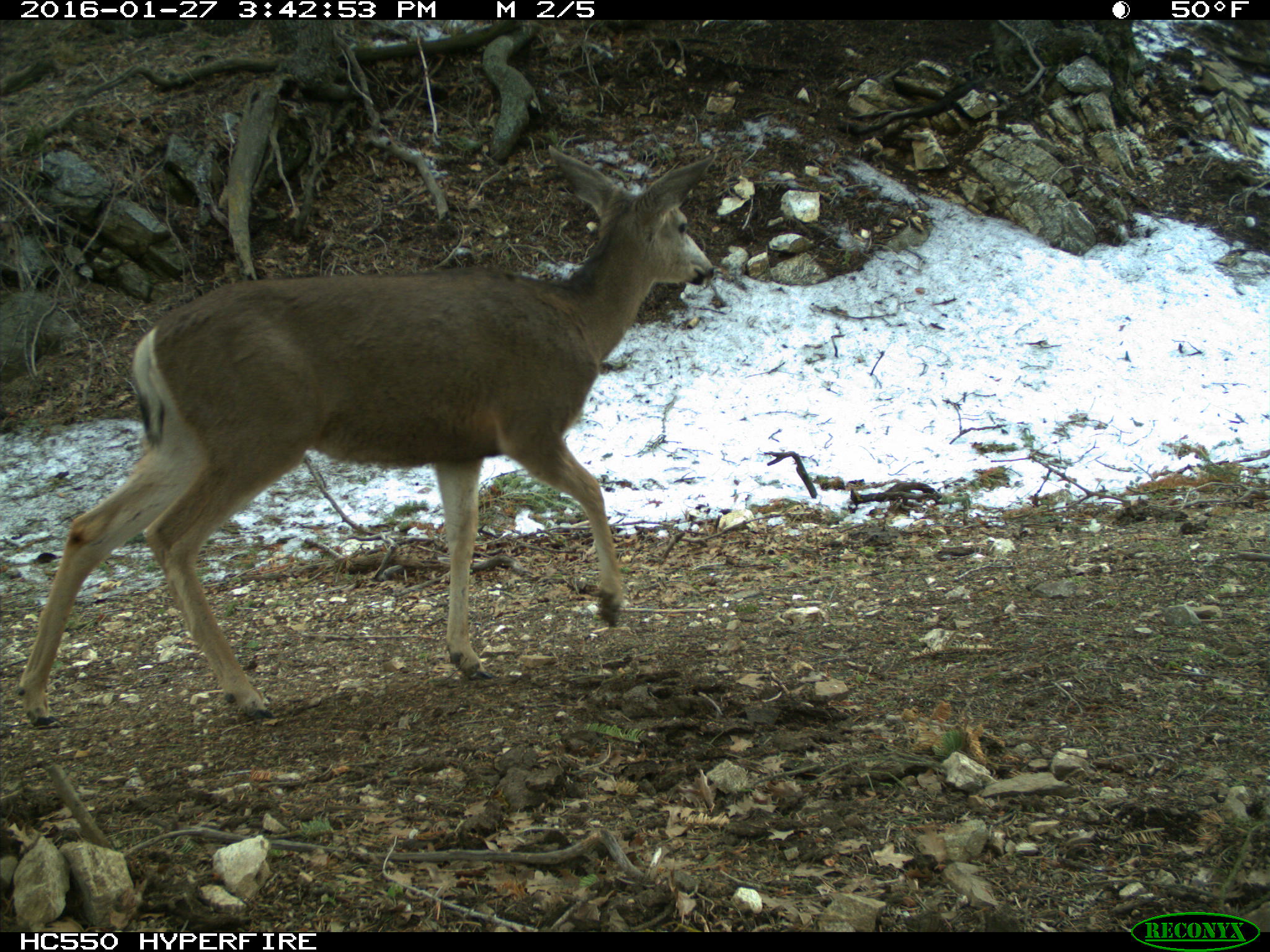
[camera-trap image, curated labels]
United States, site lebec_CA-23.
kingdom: Animalia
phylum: Chordata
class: Mammalia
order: Artiodactyla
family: Cervidae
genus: Odocoileus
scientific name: Odocoileus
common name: deer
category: unidentified deer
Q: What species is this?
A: Unidentified deer (deer) (Odocoileus).